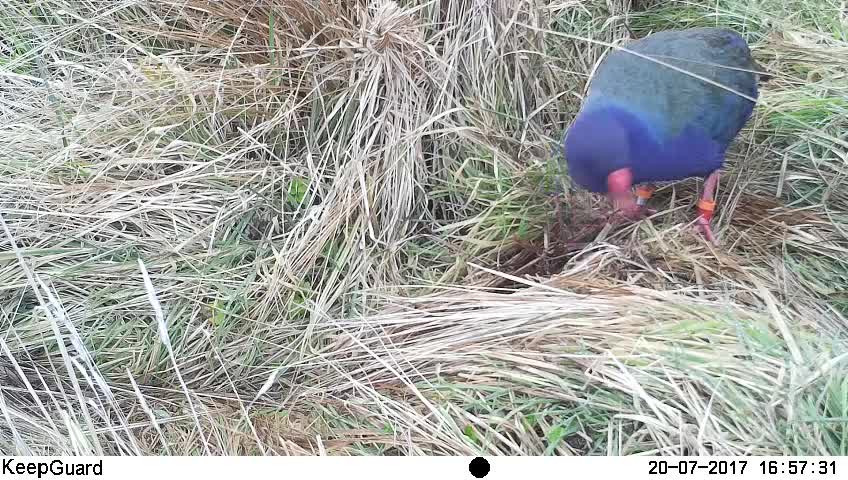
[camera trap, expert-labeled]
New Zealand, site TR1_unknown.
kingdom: Animalia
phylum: Chordata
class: Aves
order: Gruiformes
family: Rallidae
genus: Porphyrio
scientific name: Porphyrio mantelli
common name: takahe